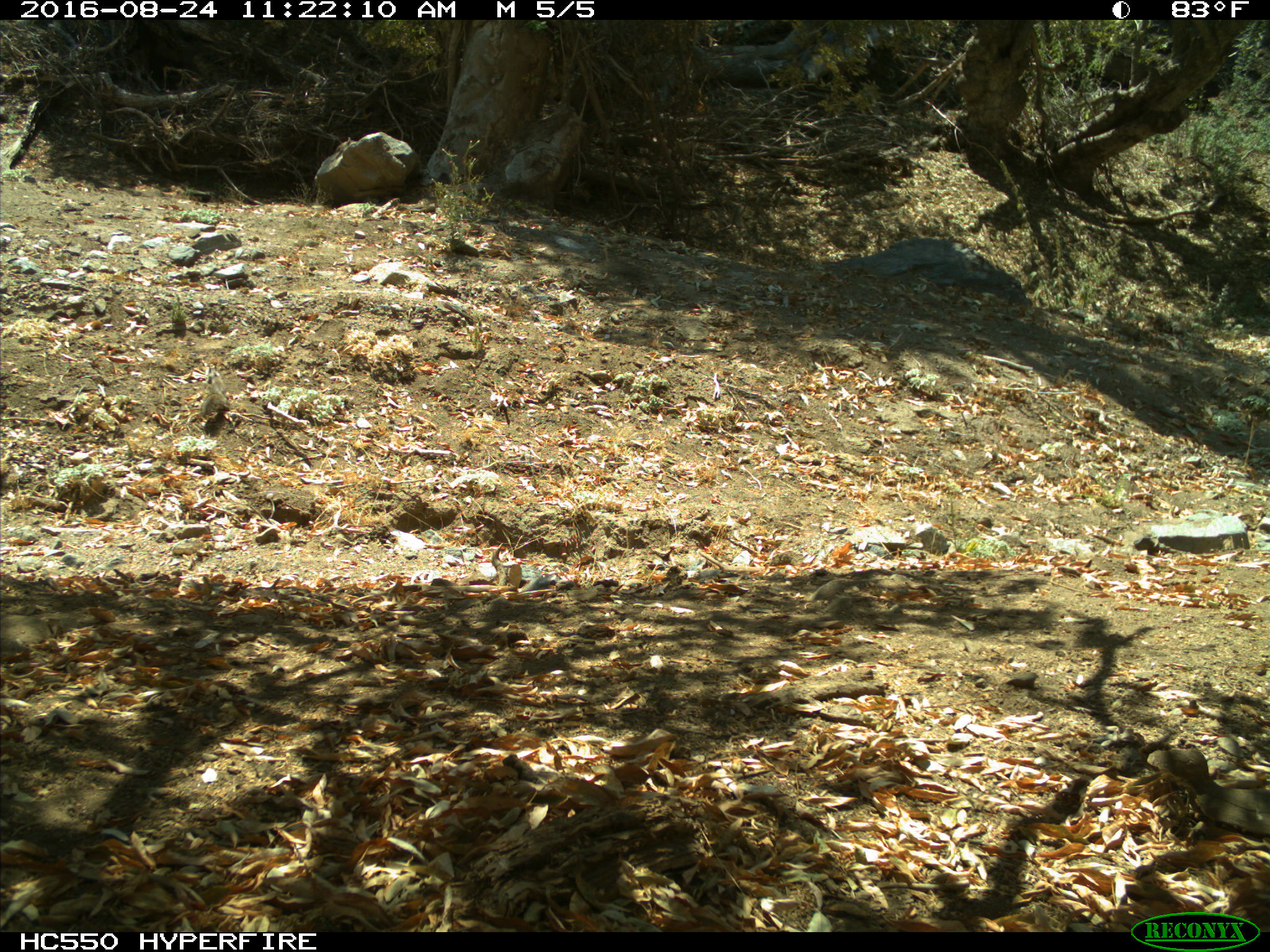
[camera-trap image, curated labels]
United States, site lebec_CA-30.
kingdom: Animalia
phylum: Chordata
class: Mammalia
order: Rodentia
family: Sciuridae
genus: Otospermophilus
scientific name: Otospermophilus beecheyi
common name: california ground squirrel